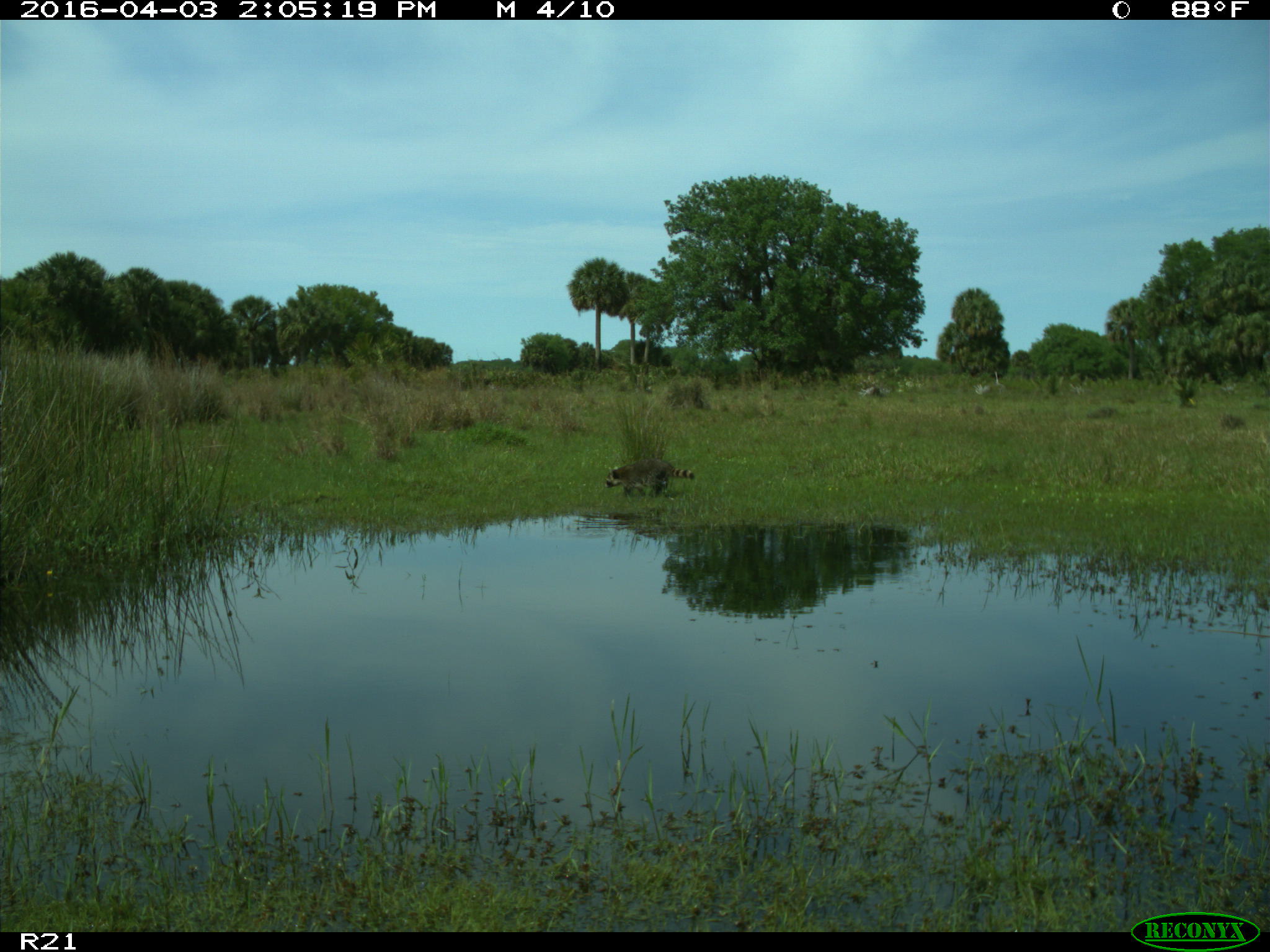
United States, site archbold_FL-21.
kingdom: Animalia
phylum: Chordata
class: Mammalia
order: Carnivora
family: Procyonidae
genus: Procyon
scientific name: Procyon lotor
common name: common raccoon